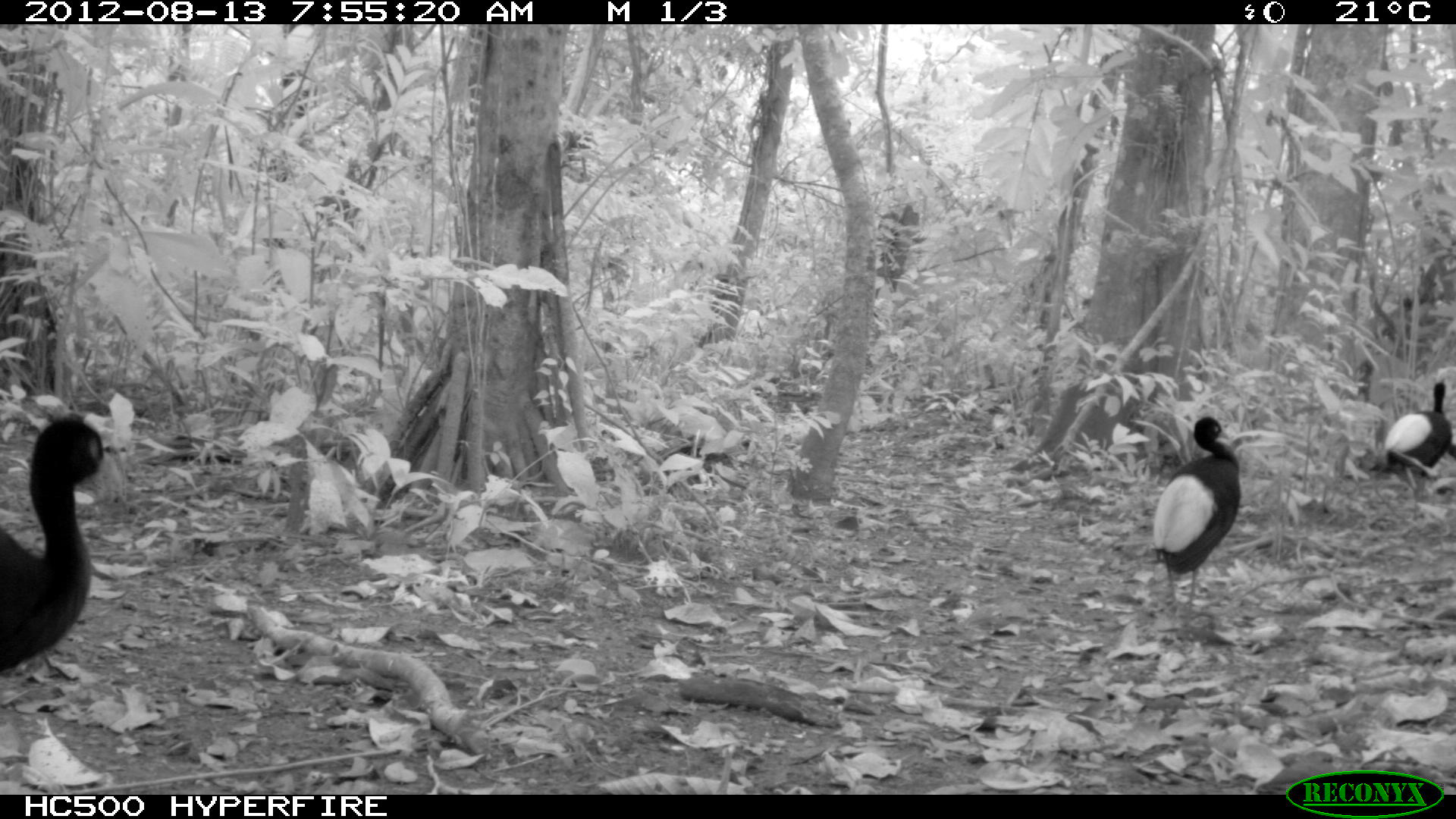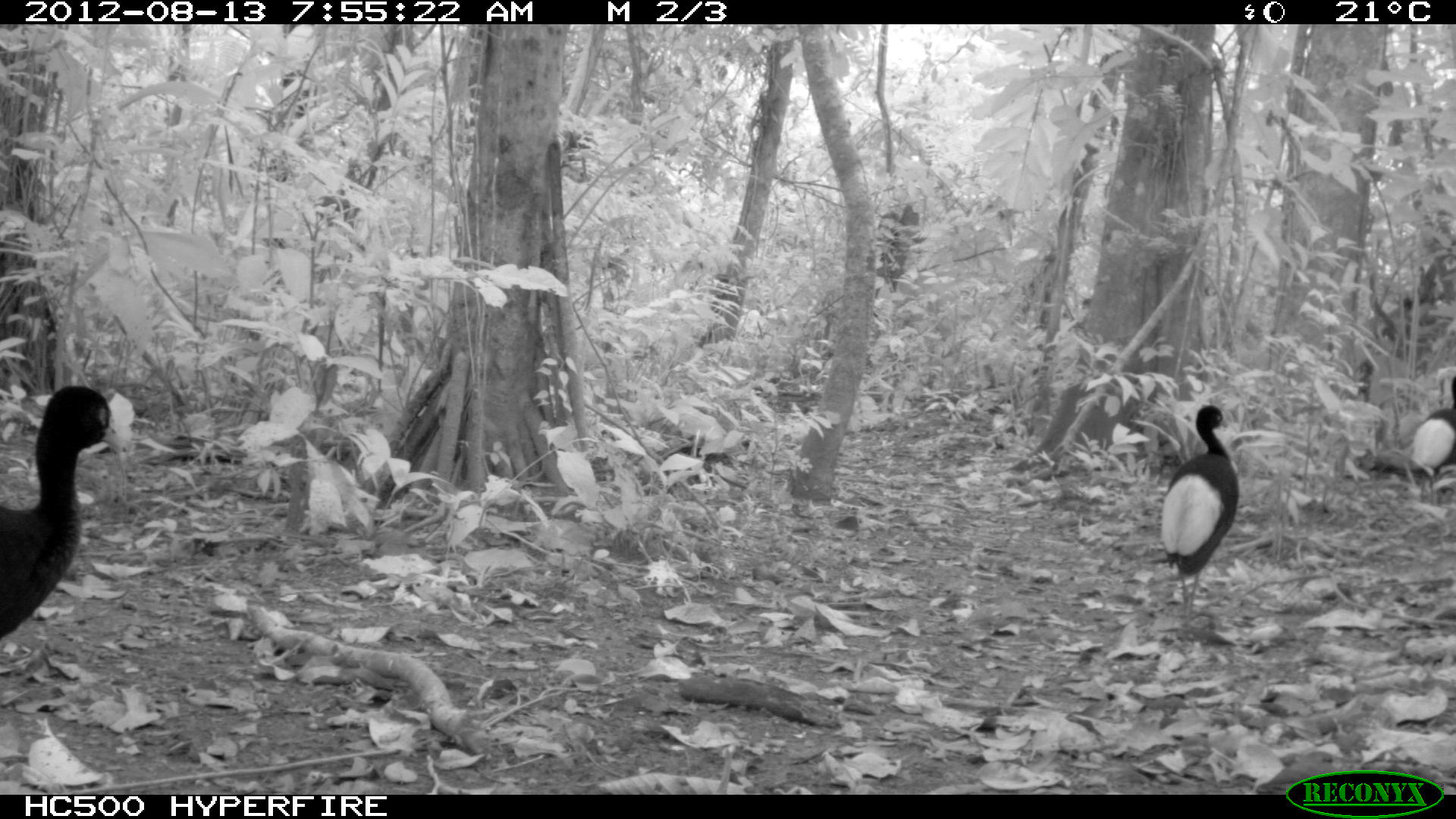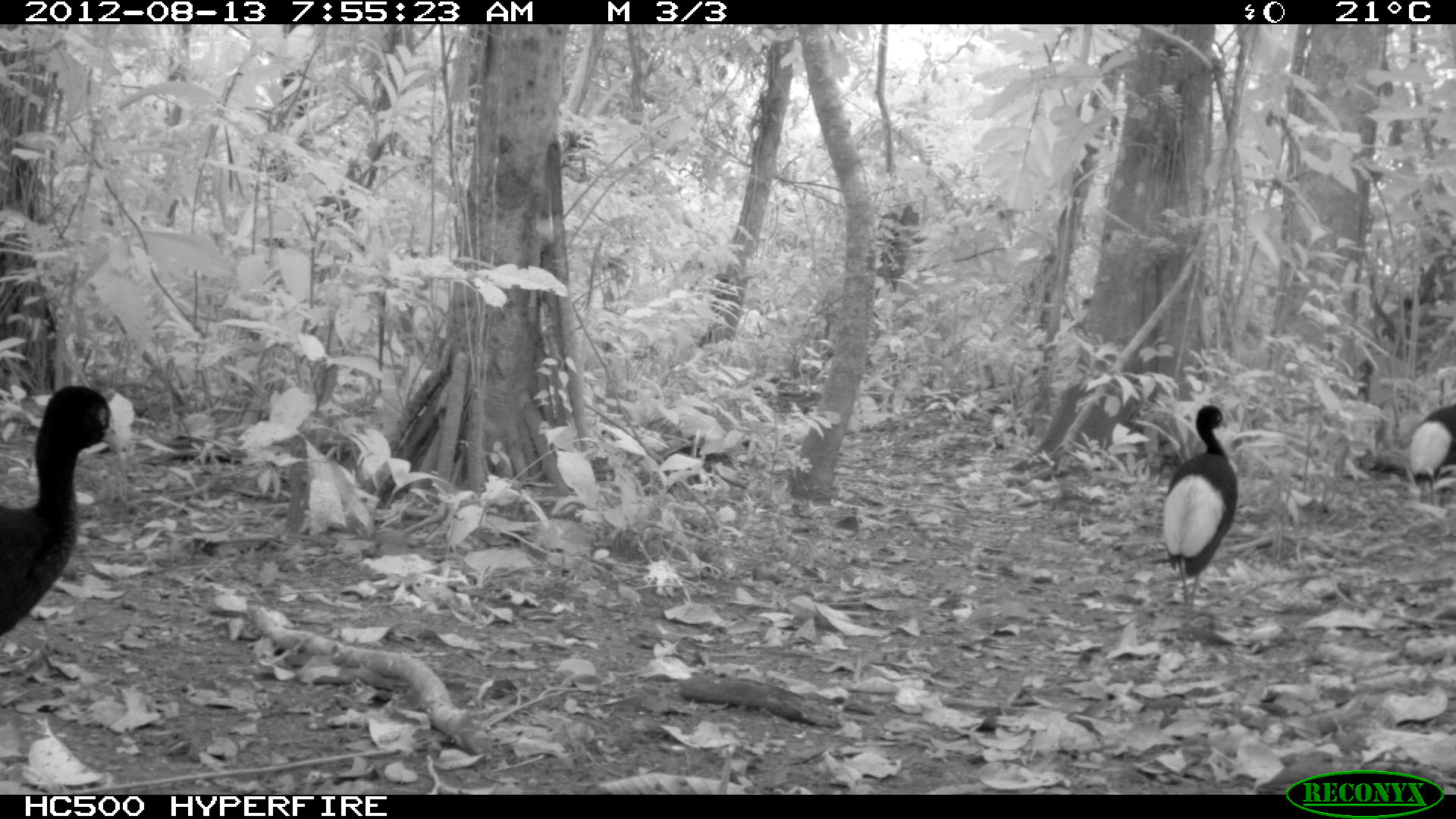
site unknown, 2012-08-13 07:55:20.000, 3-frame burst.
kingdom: Animalia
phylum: Chordata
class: Aves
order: Gruiformes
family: Psophiidae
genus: Psophia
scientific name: Psophia leucoptera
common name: pale-winged trumpeter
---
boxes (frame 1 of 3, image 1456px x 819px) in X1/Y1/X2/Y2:
psophia leucoptera: 0/413/124/670; 1149/415/1242/612; 1376/379/1456/478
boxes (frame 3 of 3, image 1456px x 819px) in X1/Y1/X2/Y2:
psophia leucoptera: 0/383/123/632; 1160/401/1238/608; 1405/401/1456/504